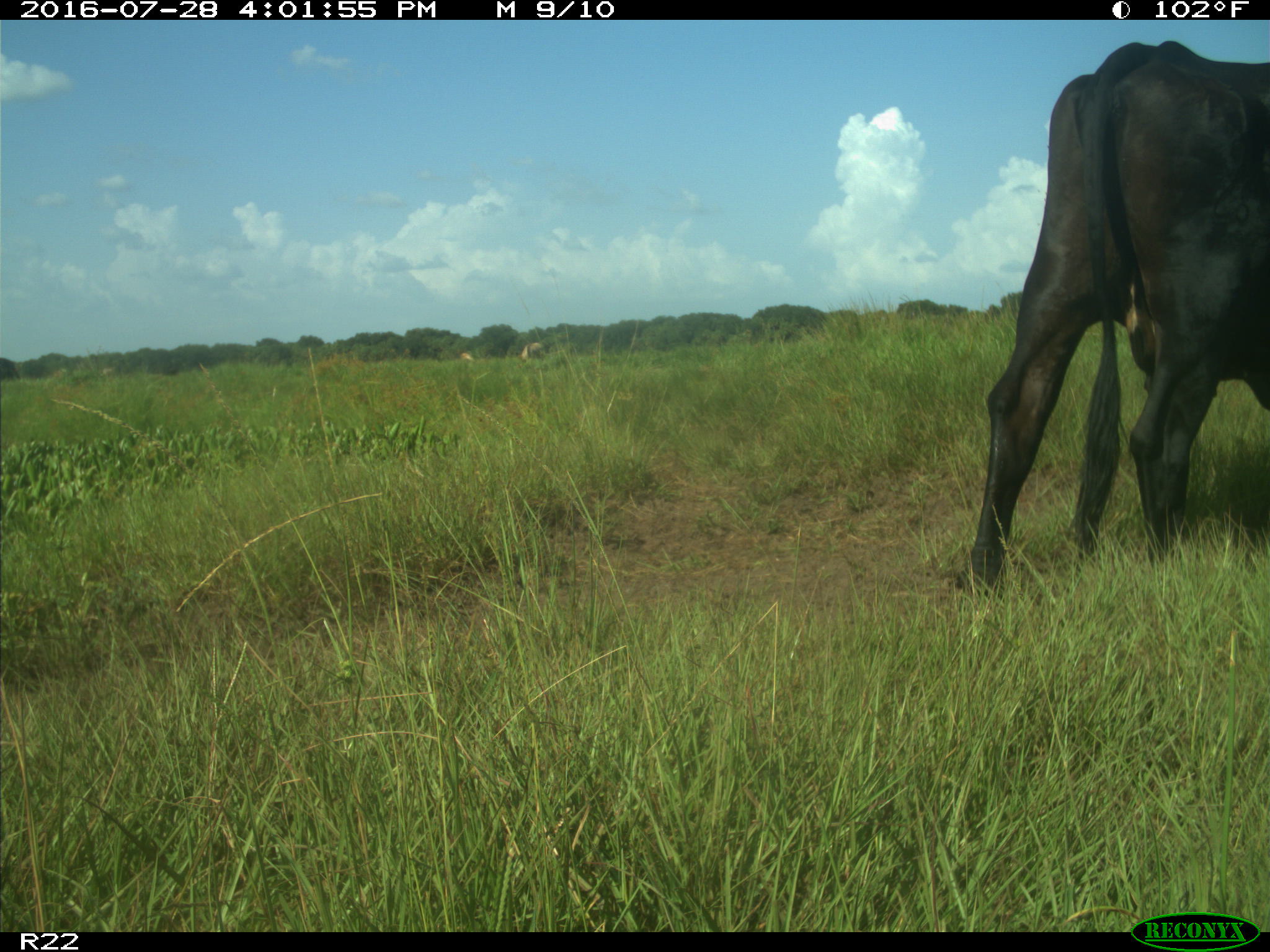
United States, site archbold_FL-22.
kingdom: Animalia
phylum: Chordata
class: Mammalia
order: Artiodactyla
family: Bovidae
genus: Bos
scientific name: Bos taurus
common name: domestic cow